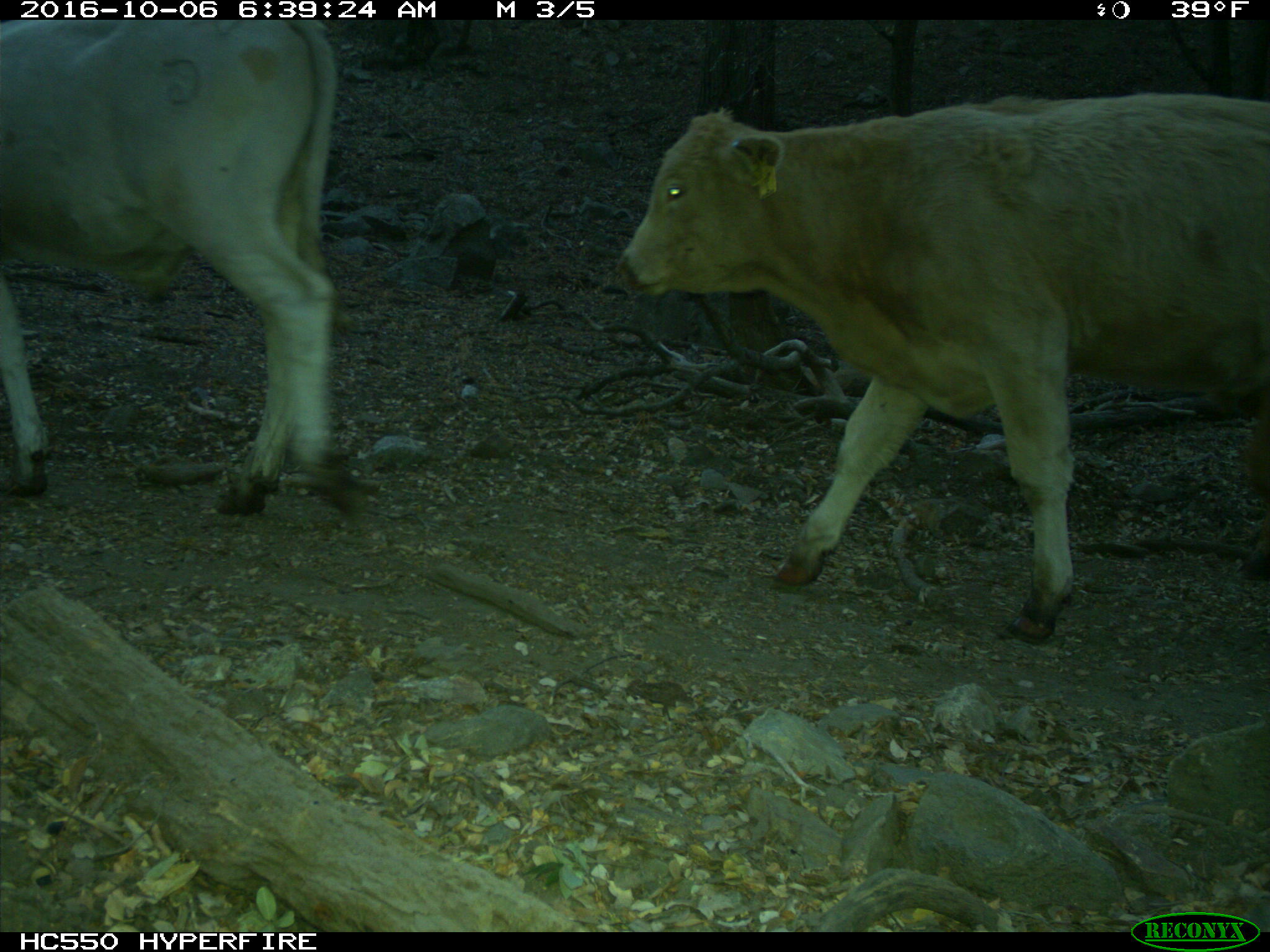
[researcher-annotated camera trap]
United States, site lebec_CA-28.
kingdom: Animalia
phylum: Chordata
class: Mammalia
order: Artiodactyla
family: Bovidae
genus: Bos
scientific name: Bos taurus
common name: domestic cow